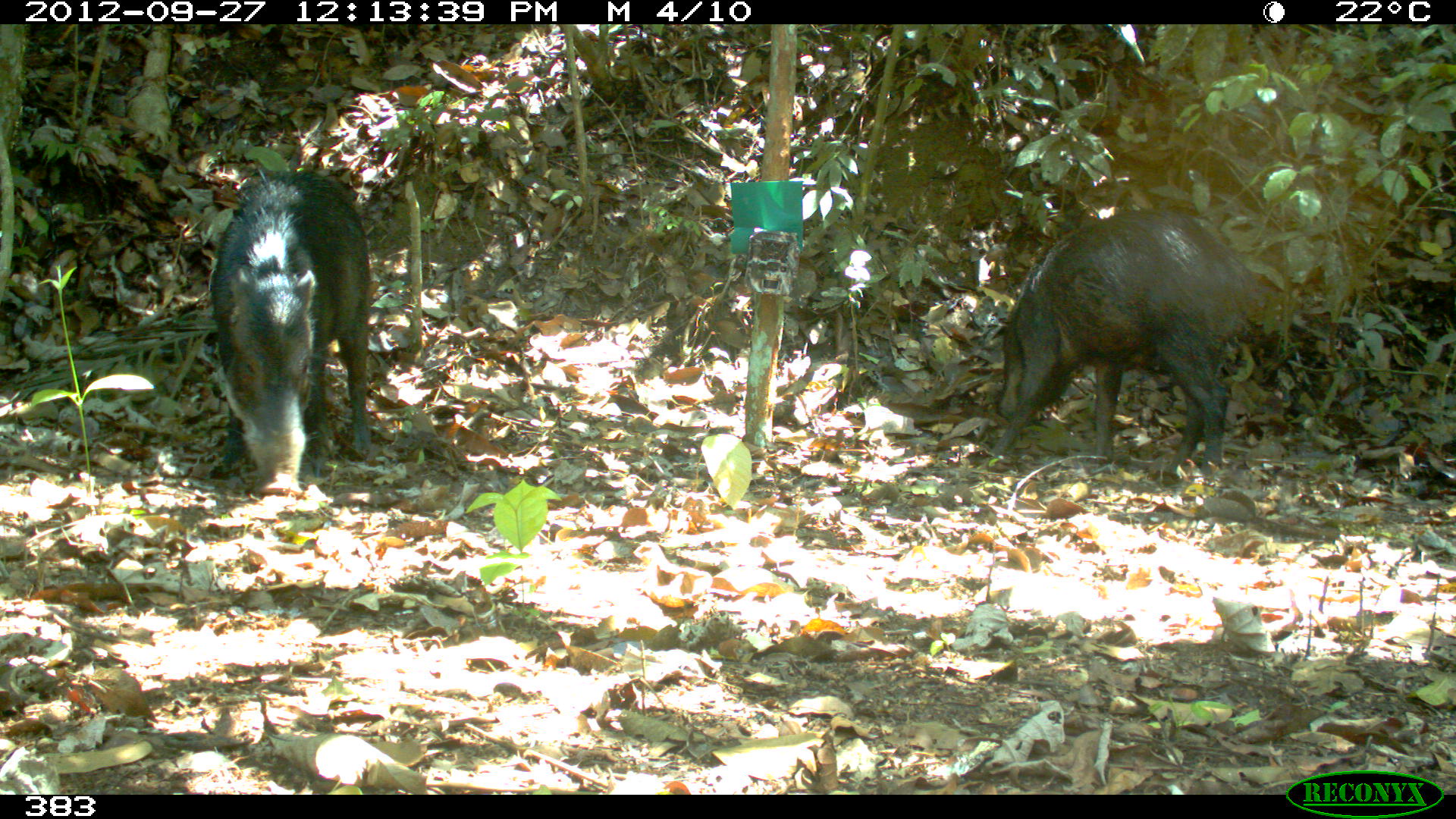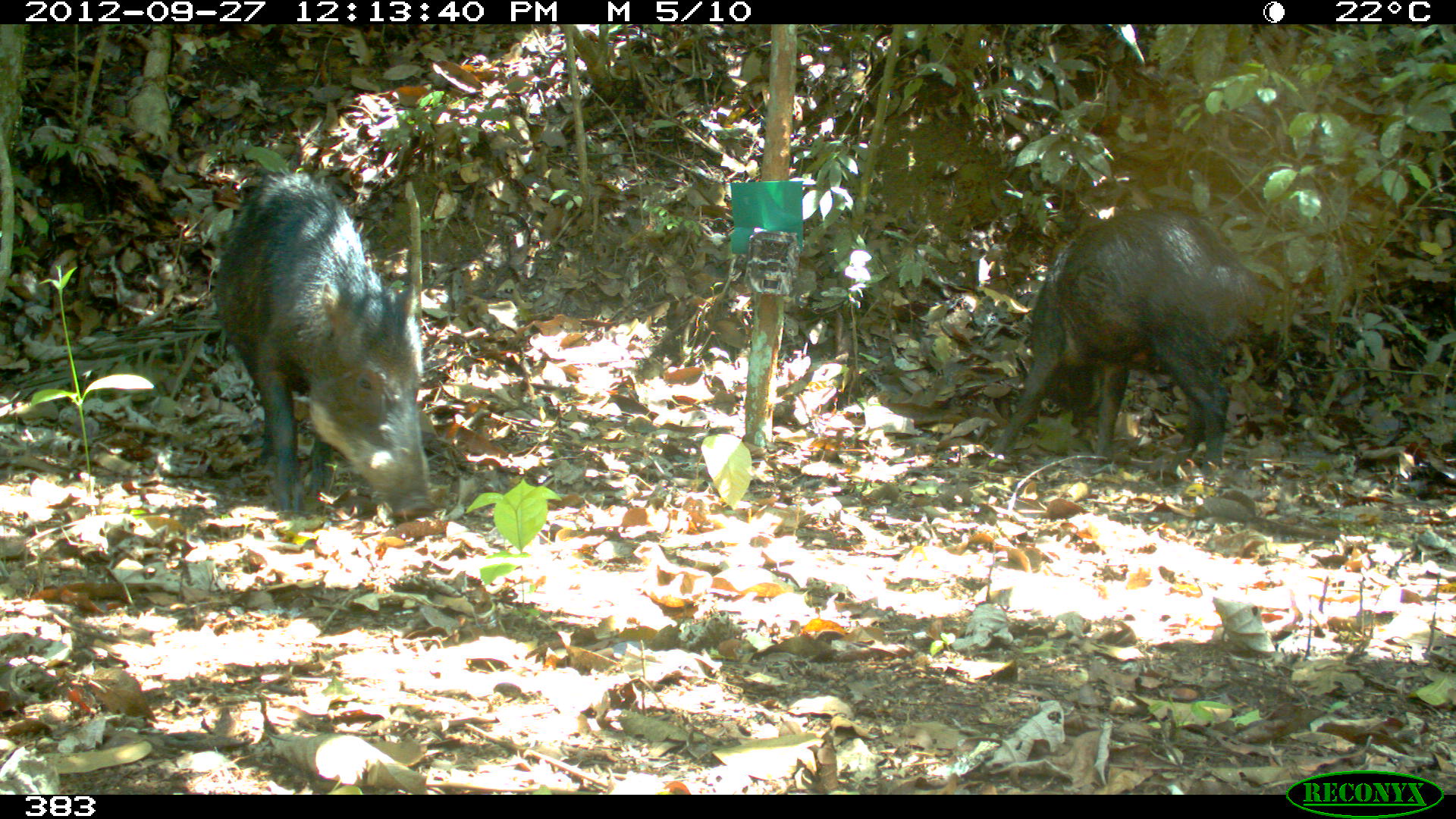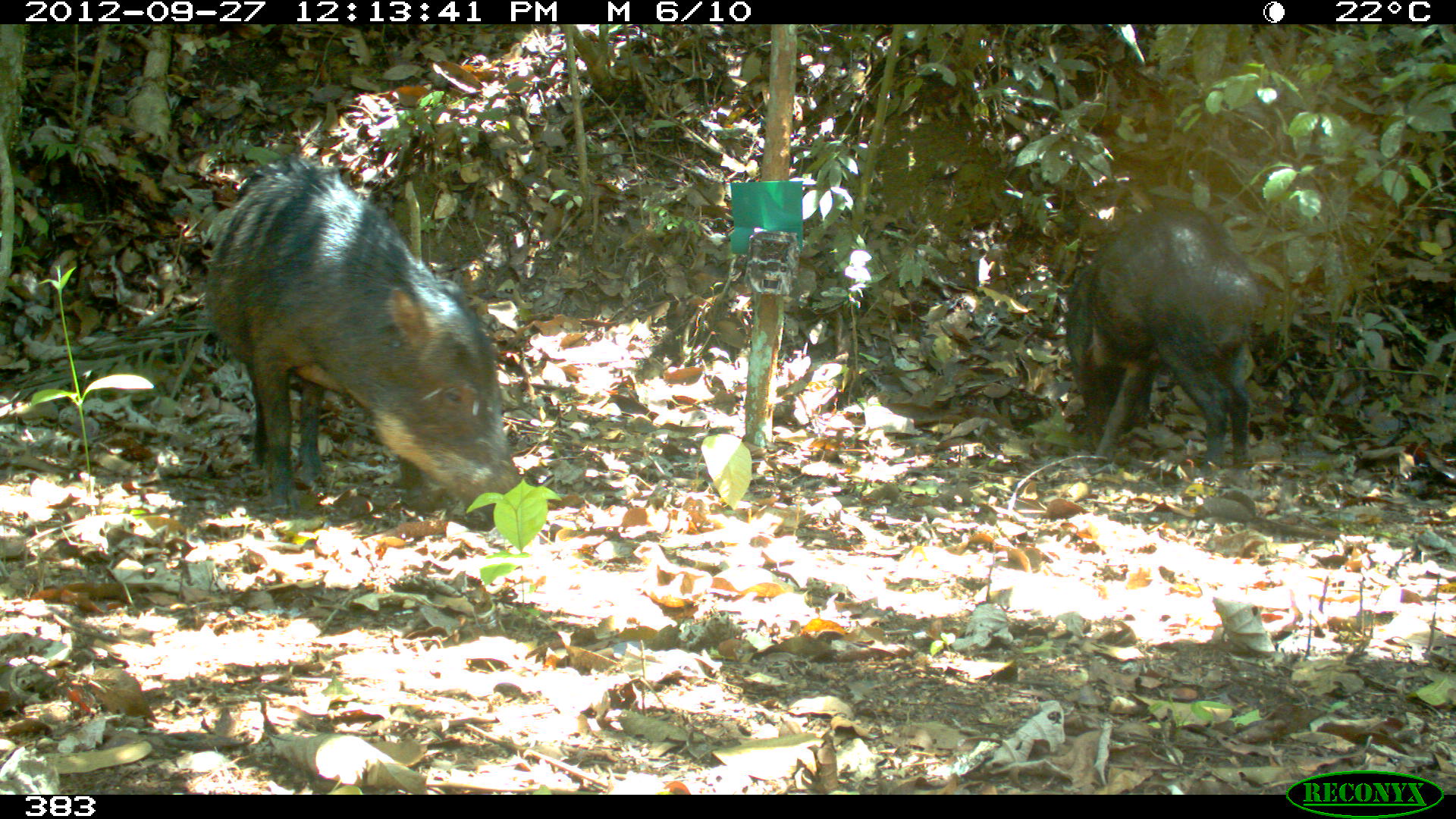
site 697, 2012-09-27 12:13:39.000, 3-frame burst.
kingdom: Animalia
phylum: Chordata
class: Mammalia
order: Artiodactyla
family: Tayassuidae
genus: Tayassu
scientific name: Tayassu pecari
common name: white-lipped peccary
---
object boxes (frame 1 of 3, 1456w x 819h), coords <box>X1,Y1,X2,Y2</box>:
tayassu pecari: <box>988,208,1265,478</box>; <box>210,169,371,490</box>; <box>1266,750,1426,812</box>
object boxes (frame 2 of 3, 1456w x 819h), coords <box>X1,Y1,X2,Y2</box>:
tayassu pecari: <box>214,168,436,521</box>; <box>990,208,1276,474</box>